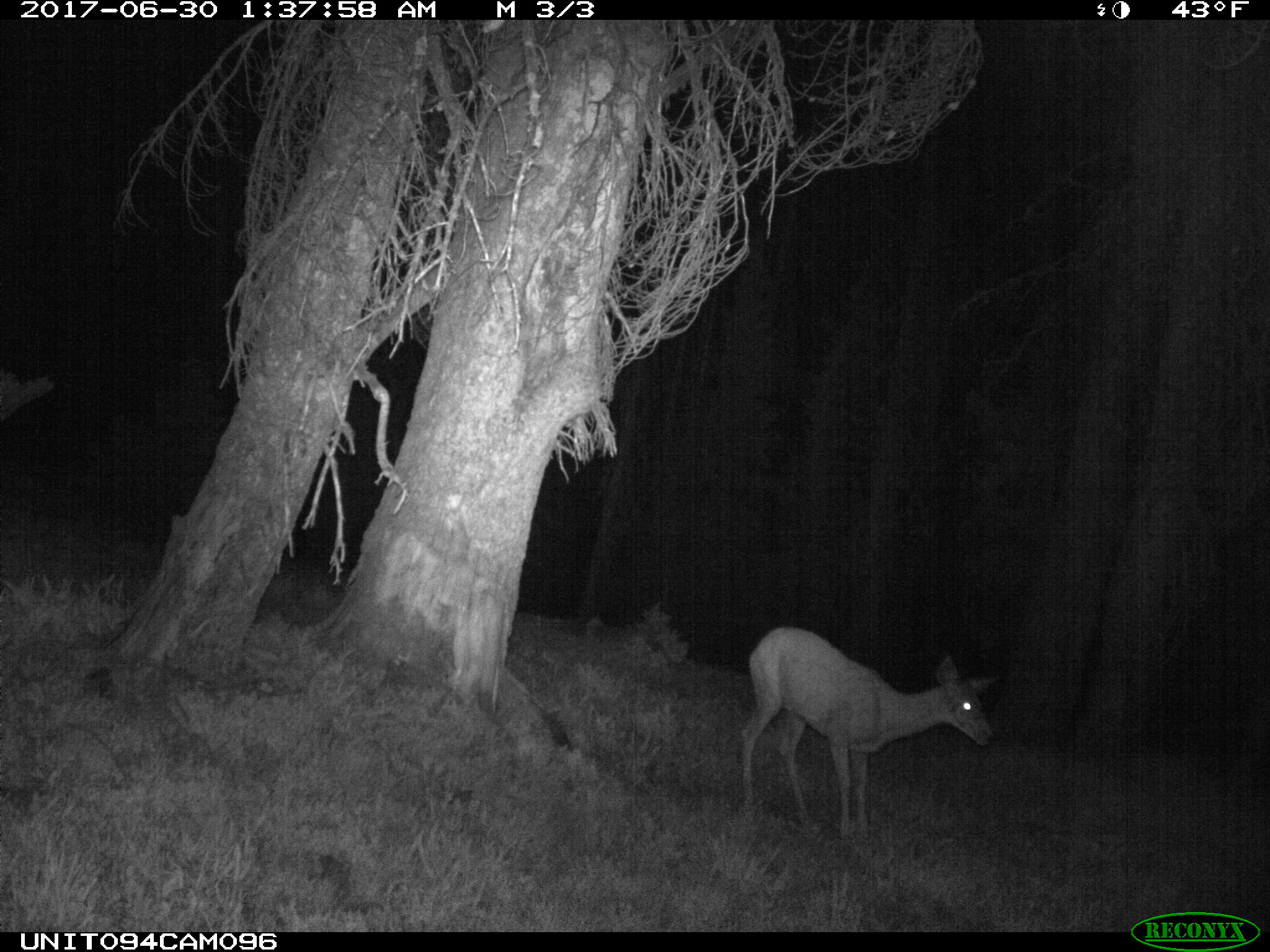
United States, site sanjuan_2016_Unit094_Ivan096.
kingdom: Animalia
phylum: Chordata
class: Mammalia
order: Artiodactyla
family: Cervidae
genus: Odocoileus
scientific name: Odocoileus hemionus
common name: mule deer